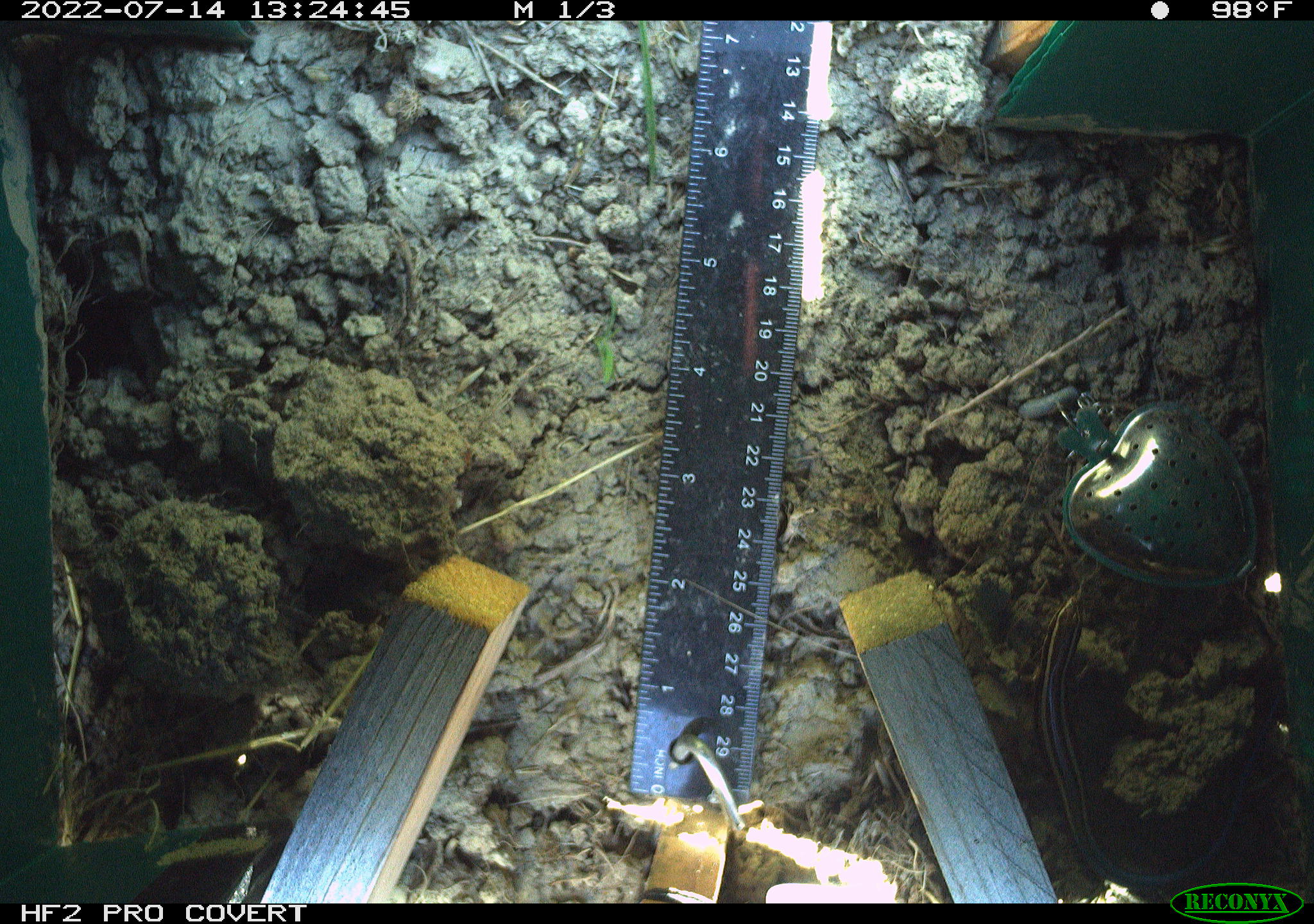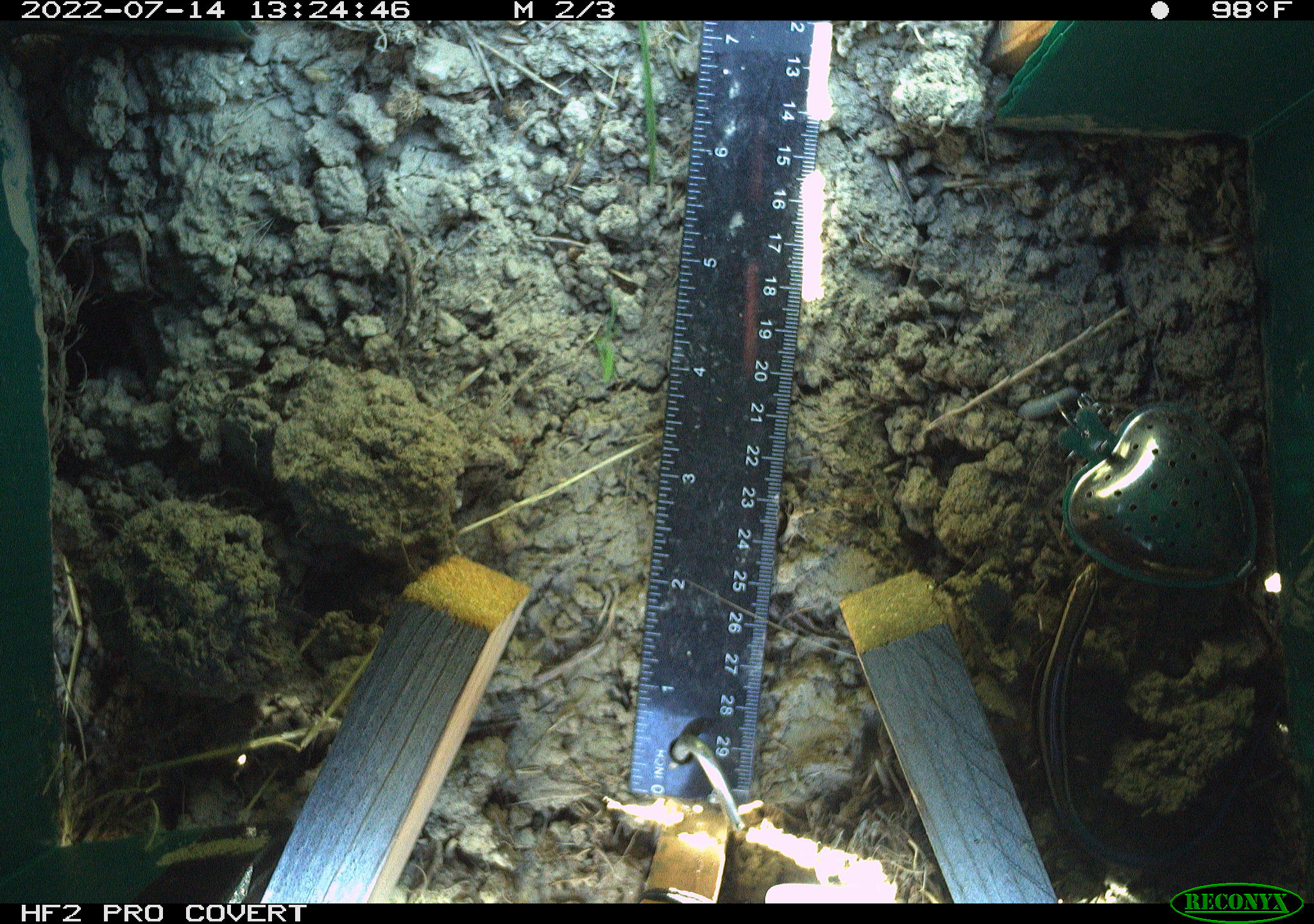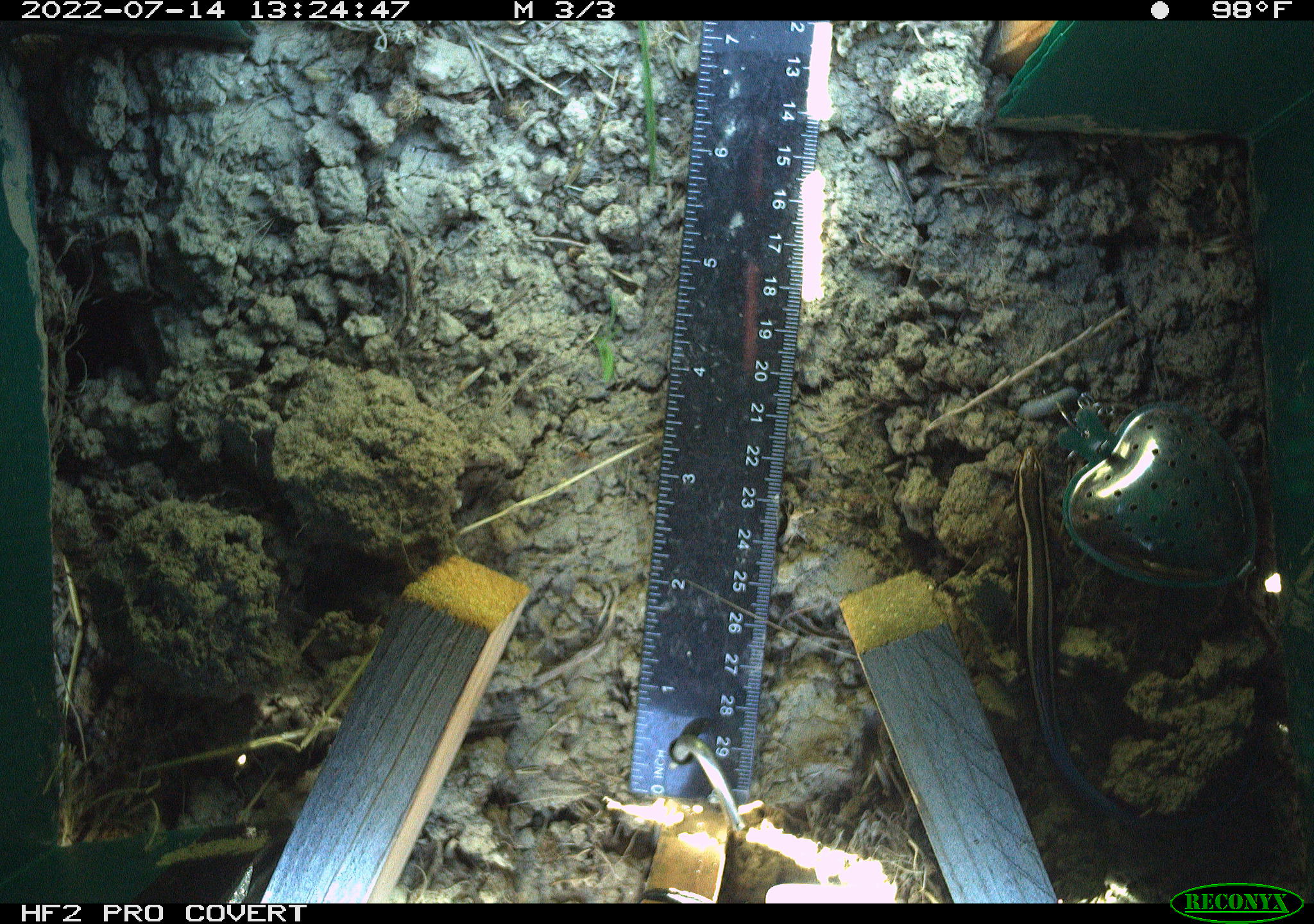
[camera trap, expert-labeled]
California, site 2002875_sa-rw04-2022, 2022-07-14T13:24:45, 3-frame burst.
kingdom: Animalia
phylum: Chordata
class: Reptilia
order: Squamata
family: Scincidae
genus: Plestiodon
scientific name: Plestiodon skiltonianus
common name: western skink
Western skink (Plestiodon skiltonianus).